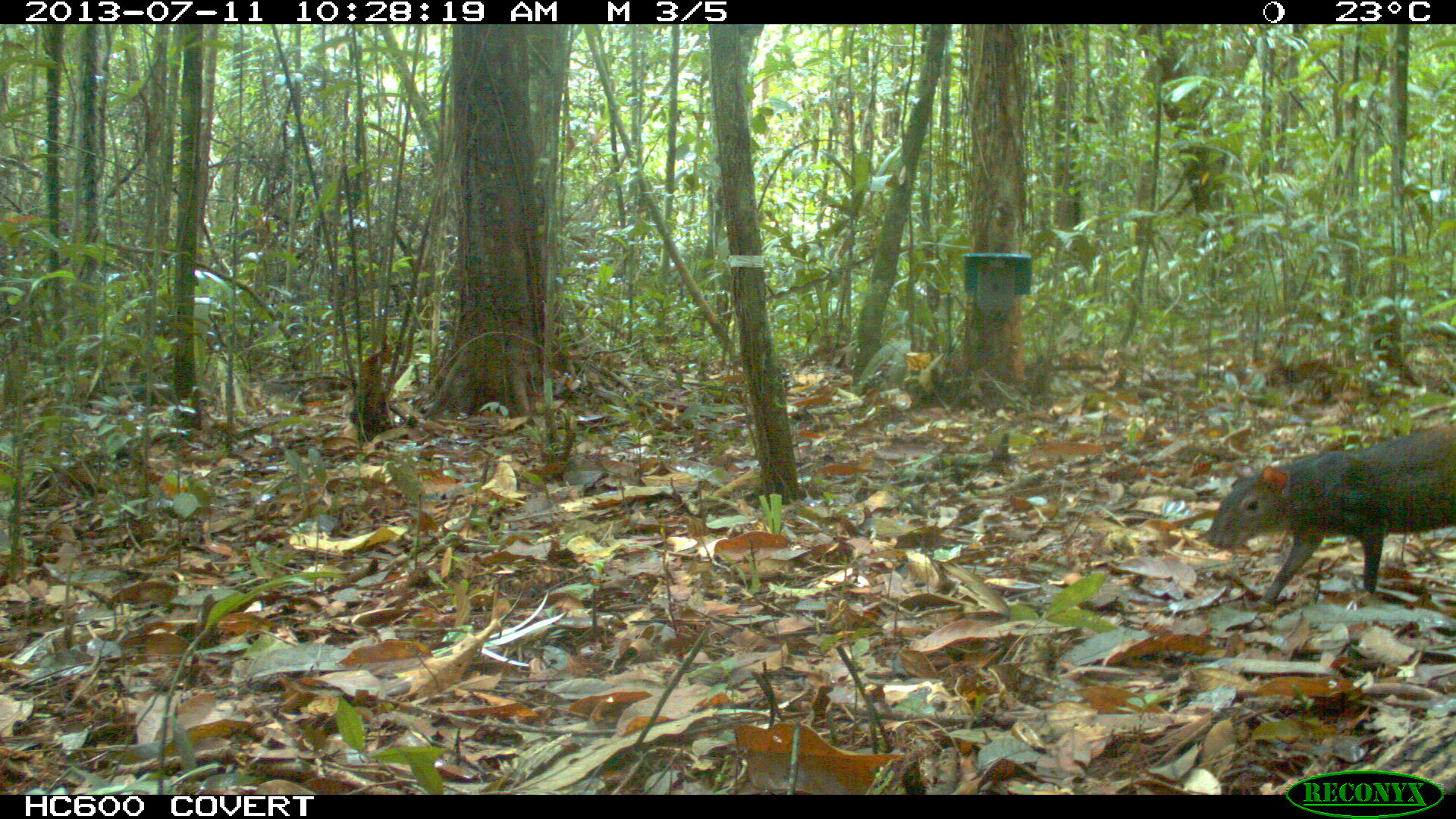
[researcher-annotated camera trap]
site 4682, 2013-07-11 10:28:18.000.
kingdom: Animalia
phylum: Chordata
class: Mammalia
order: Rodentia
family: Dasyproctidae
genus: Dasyprocta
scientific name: Dasyprocta leporina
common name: red-rumped agouti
Dasyprocta leporina (red-rumped agouti), count 1, age adult.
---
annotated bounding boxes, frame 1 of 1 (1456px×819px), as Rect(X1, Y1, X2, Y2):
dasyprocta leporina: Rect(1206, 421, 1456, 611)